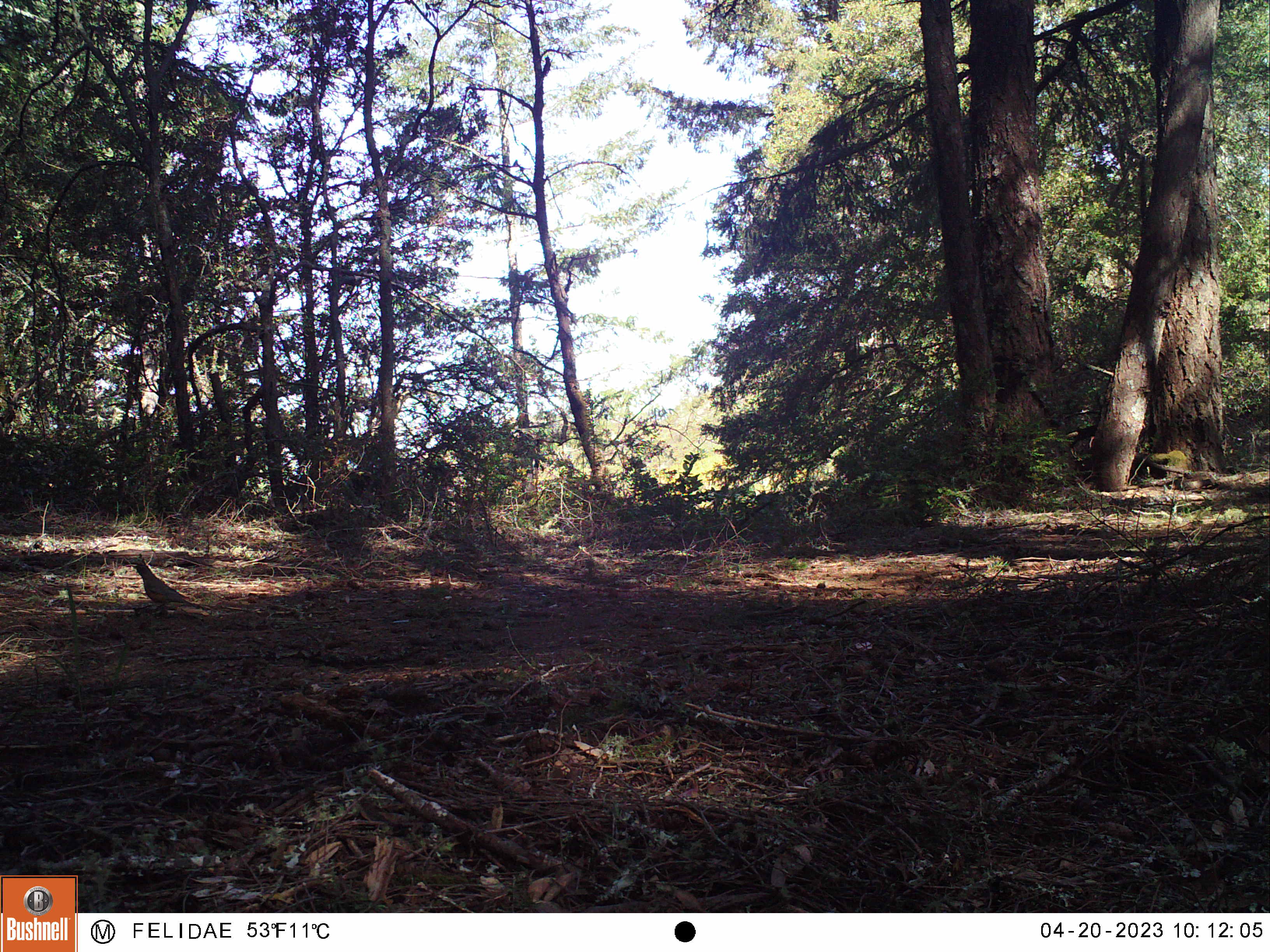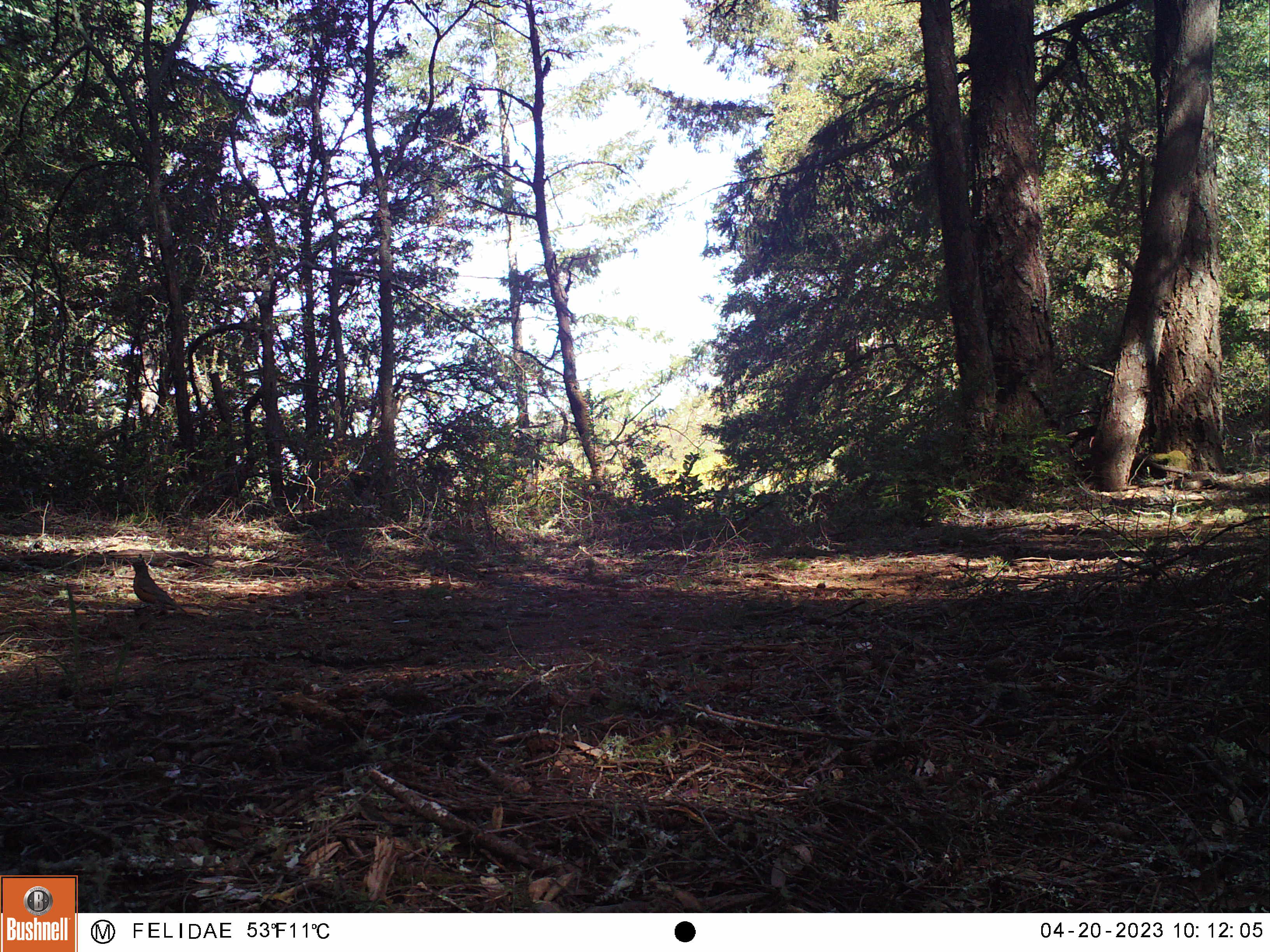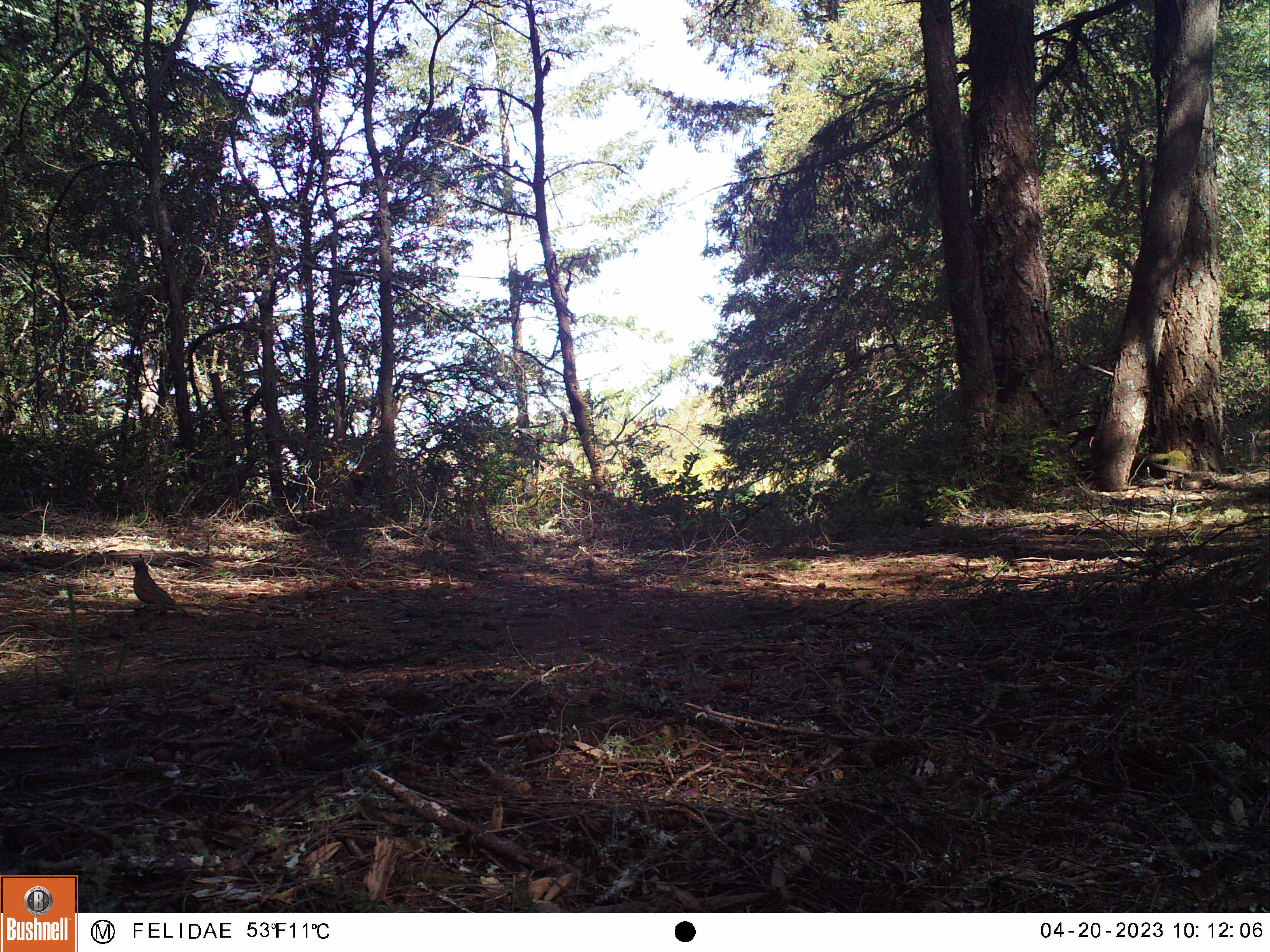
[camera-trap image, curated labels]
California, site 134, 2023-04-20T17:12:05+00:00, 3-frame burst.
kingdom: Animalia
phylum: Chordata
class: Aves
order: Passeriformes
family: Turdidae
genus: Turdus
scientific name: Turdus migratorius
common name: american robin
American robin (Turdus migratorius).